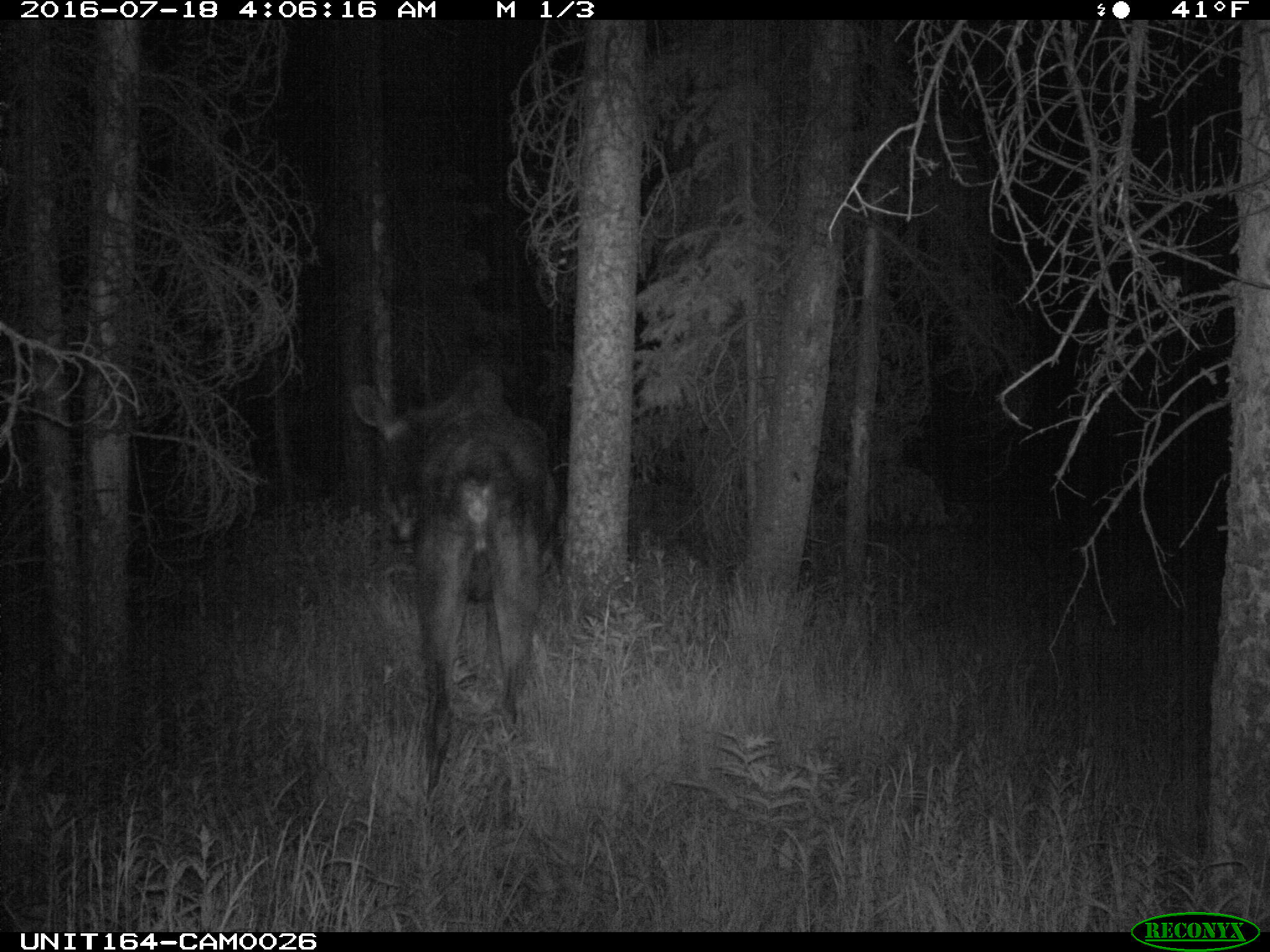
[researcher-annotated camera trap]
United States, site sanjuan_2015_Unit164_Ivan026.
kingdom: Animalia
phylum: Chordata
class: Mammalia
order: Artiodactyla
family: Cervidae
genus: Alces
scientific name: Alces alces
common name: moose